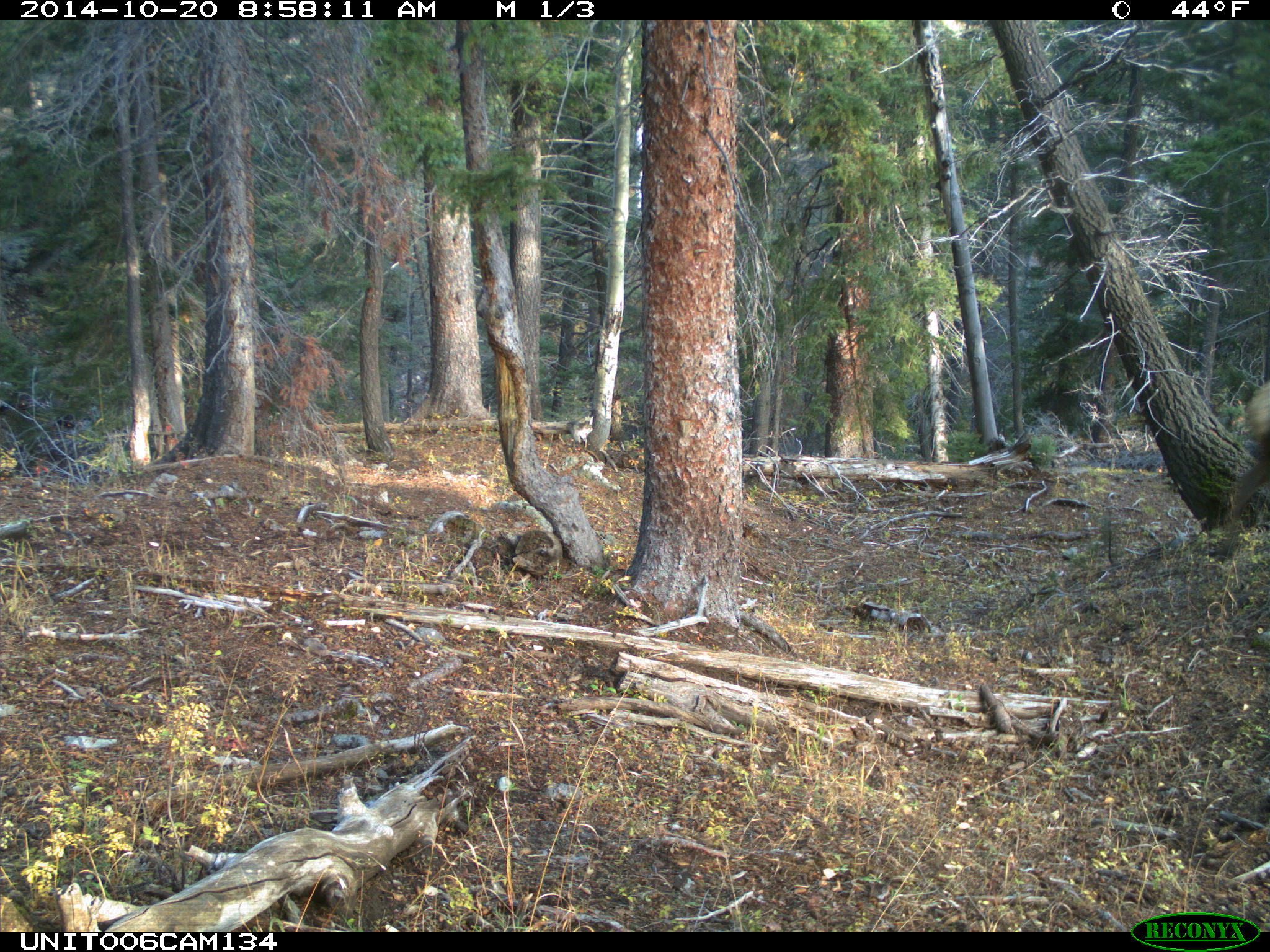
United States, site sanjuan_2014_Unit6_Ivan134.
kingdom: Animalia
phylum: Chordata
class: Mammalia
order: Artiodactyla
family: Cervidae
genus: Cervus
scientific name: Cervus elaphus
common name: red deer